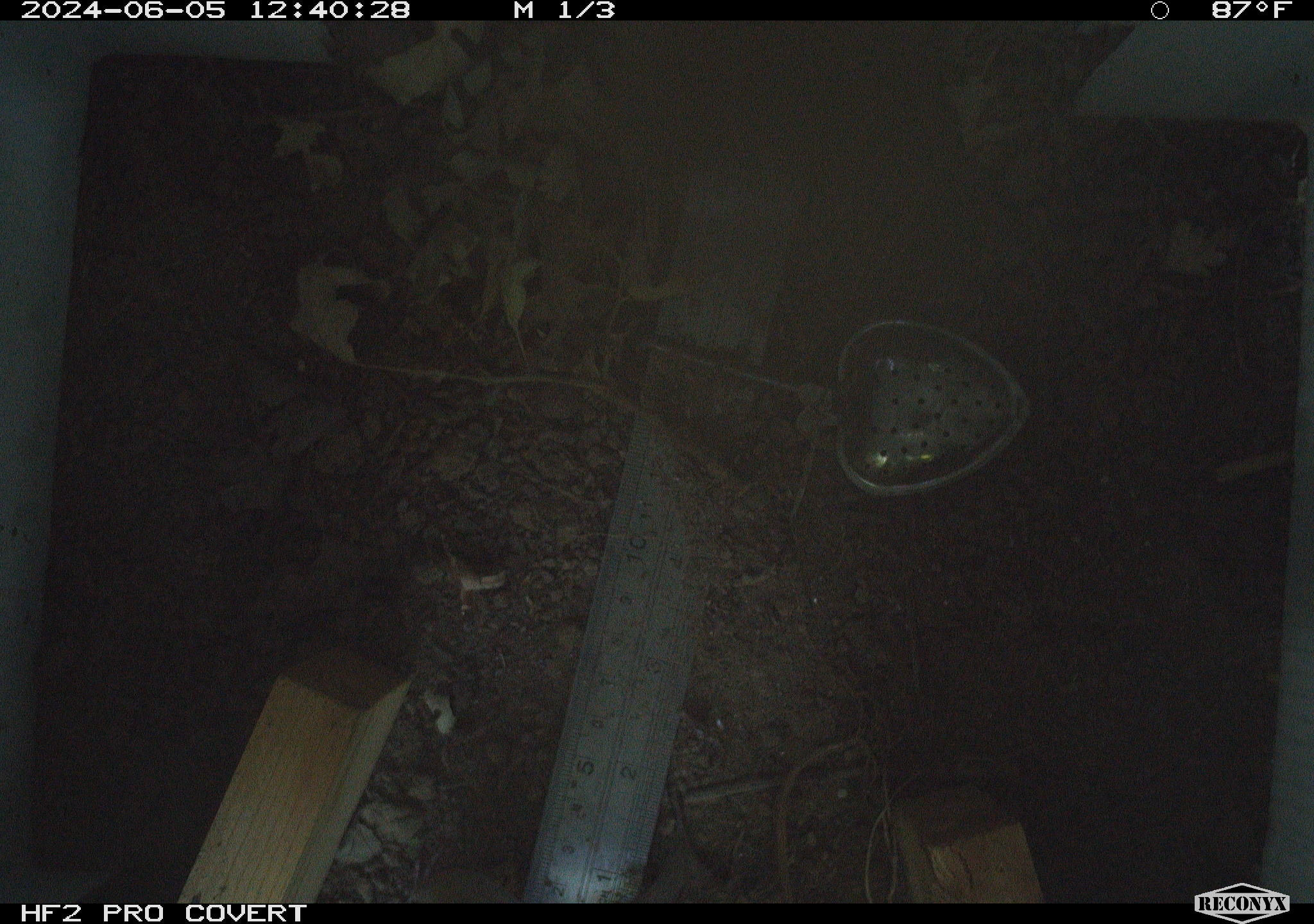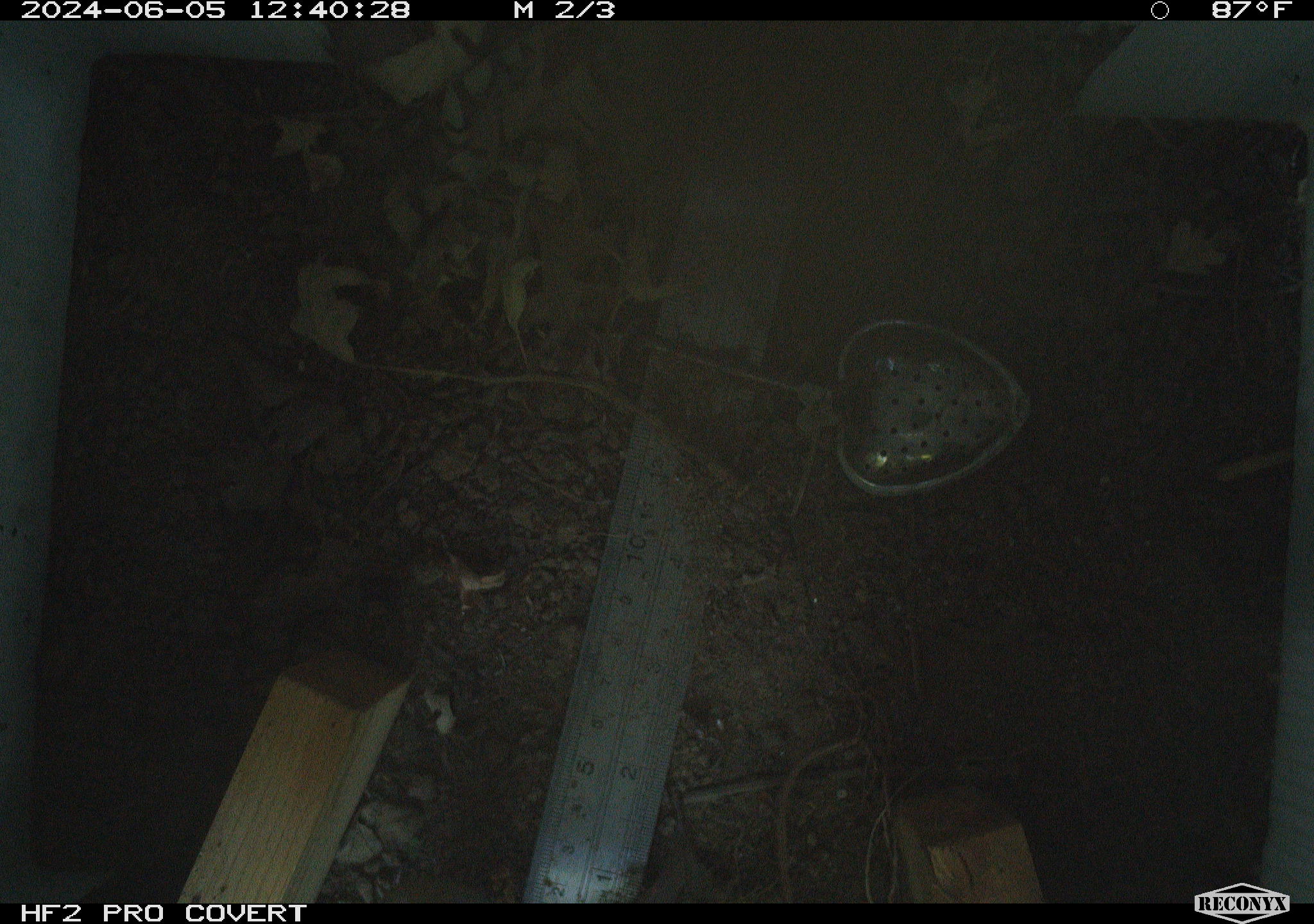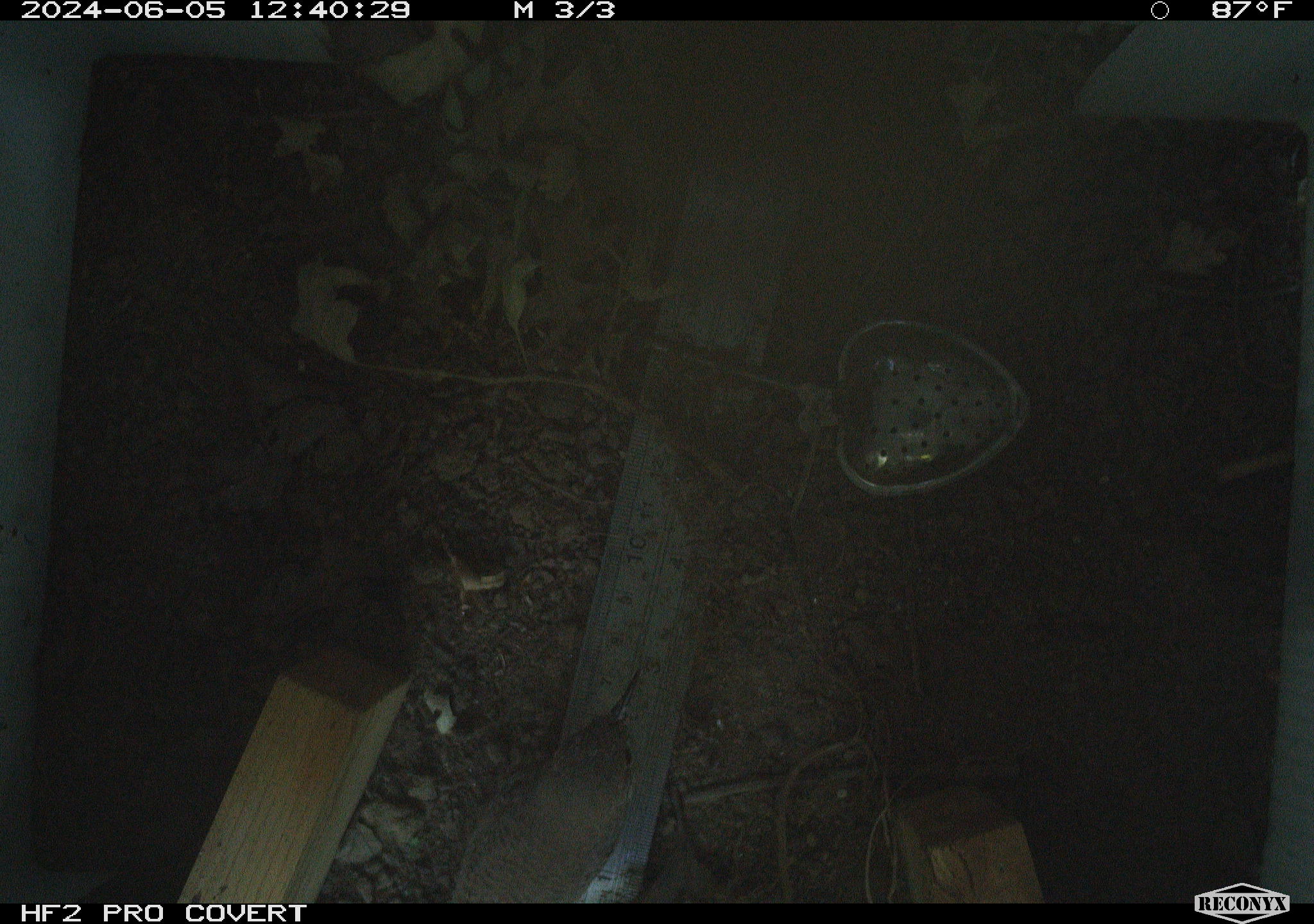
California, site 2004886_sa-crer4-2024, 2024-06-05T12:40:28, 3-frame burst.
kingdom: Animalia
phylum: Chordata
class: Aves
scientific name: Aves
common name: bird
Bird (Aves).